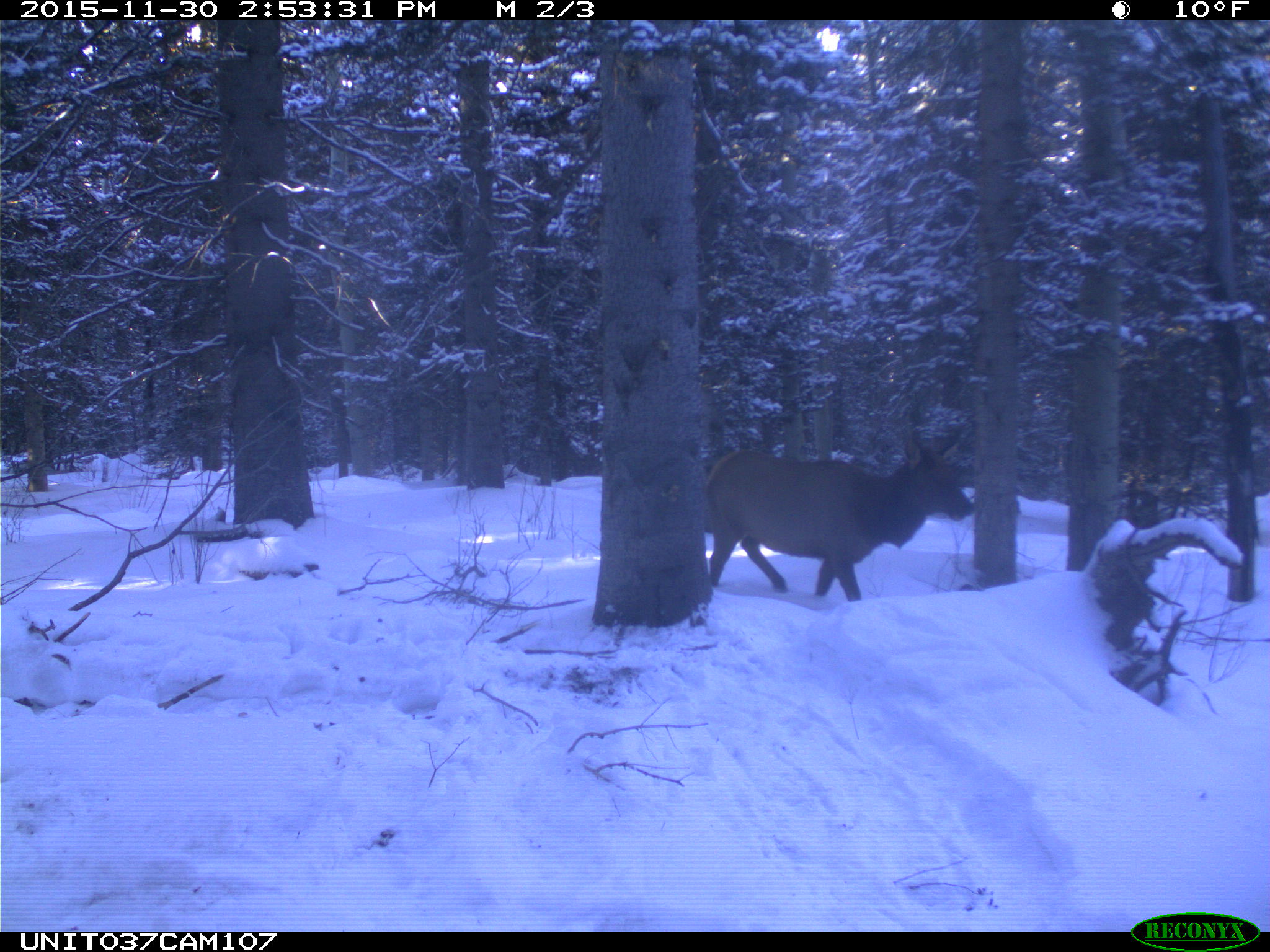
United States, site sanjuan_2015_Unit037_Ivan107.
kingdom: Animalia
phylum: Chordata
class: Mammalia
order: Artiodactyla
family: Cervidae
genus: Cervus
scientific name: Cervus elaphus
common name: red deer